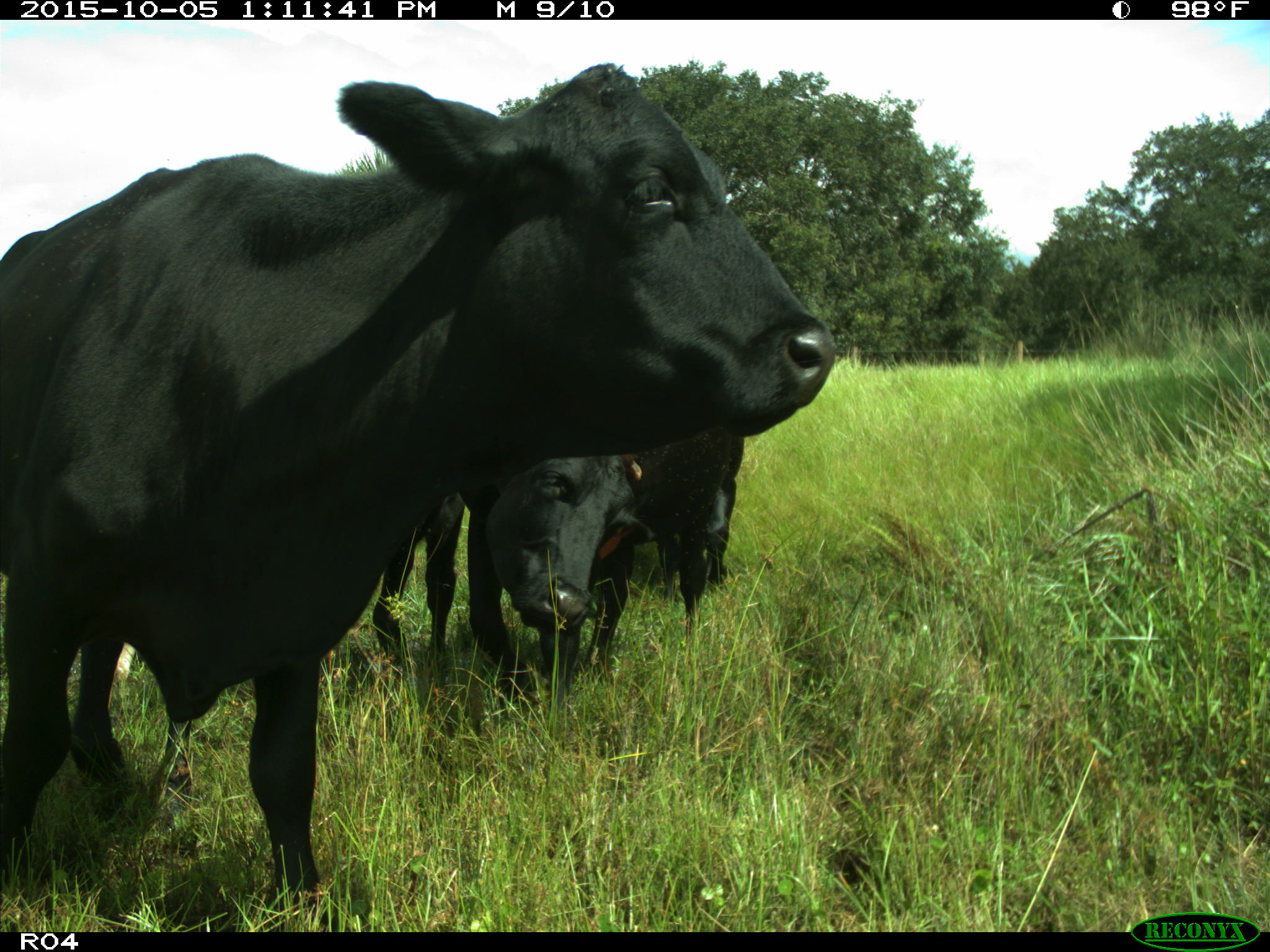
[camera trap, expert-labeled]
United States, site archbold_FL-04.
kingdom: Animalia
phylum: Chordata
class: Mammalia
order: Artiodactyla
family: Bovidae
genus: Bos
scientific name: Bos taurus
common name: domestic cow